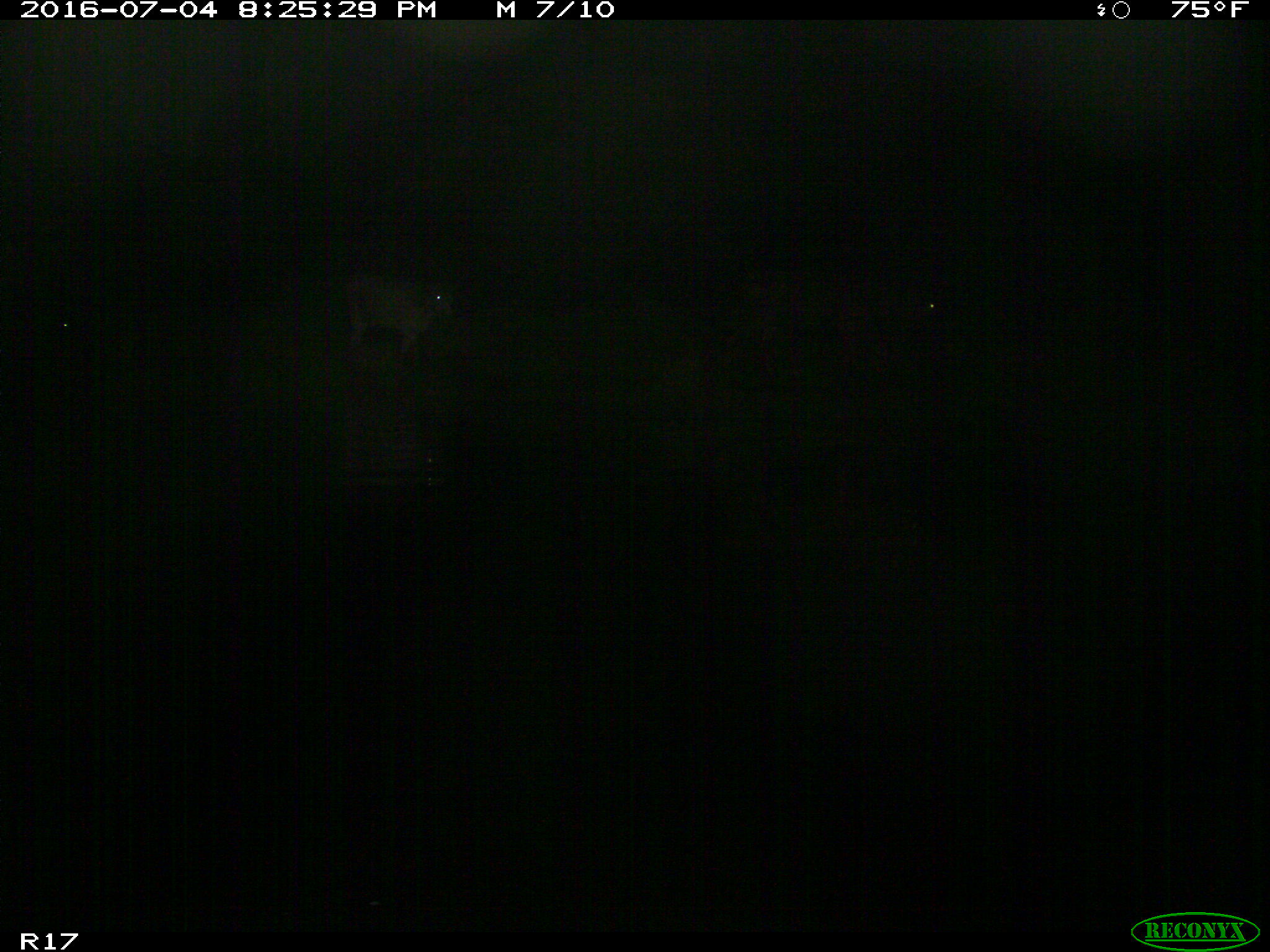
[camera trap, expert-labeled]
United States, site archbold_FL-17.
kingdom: Animalia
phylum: Chordata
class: Mammalia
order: Artiodactyla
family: Bovidae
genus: Bos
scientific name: Bos taurus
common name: domestic cow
Bos taurus (domestic cow).